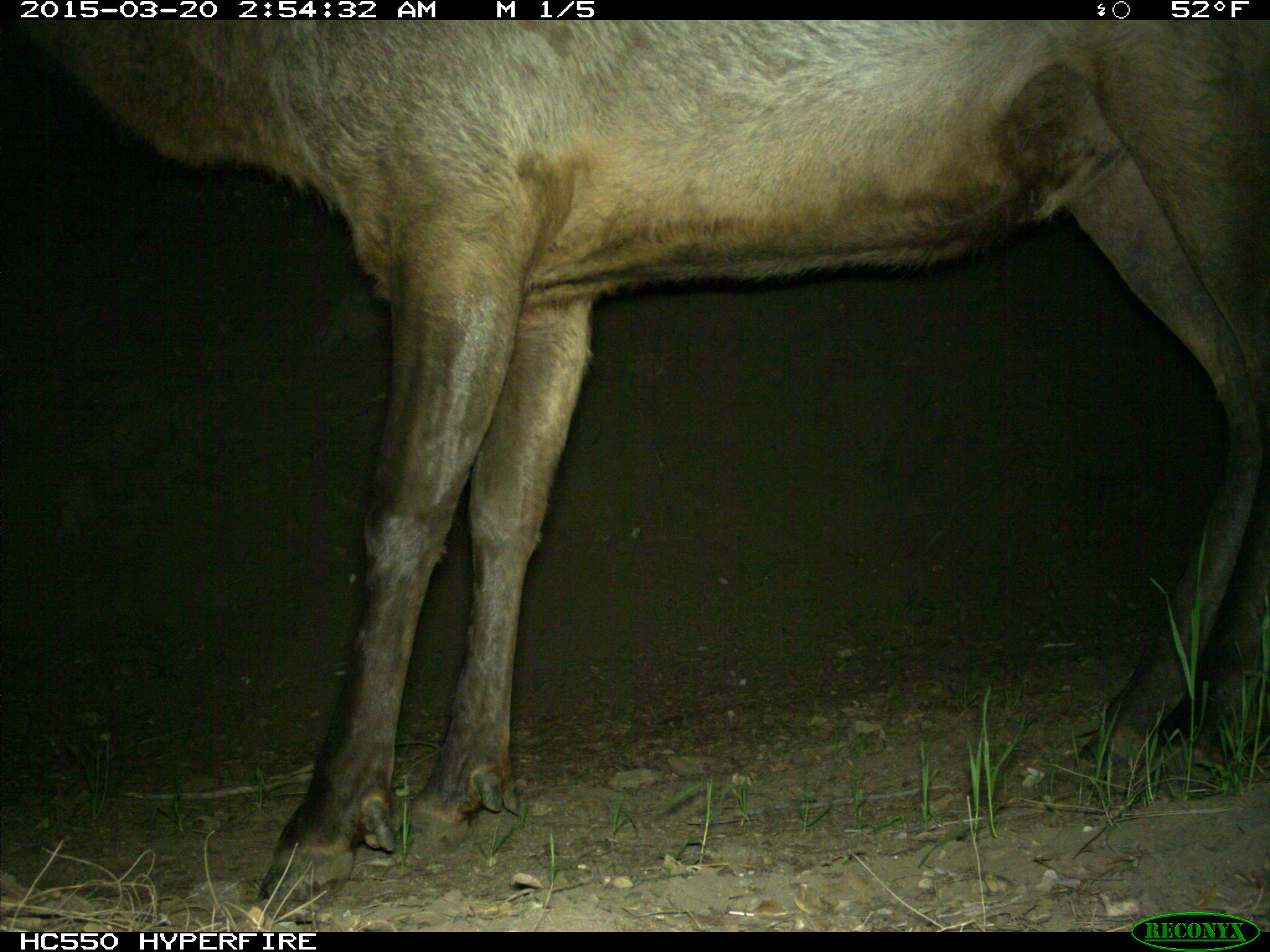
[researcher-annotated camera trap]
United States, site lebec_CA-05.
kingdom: Animalia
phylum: Chordata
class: Mammalia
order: Artiodactyla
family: Cervidae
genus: Cervus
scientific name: Cervus canadensis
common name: elk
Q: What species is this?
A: Cervus canadensis (elk).